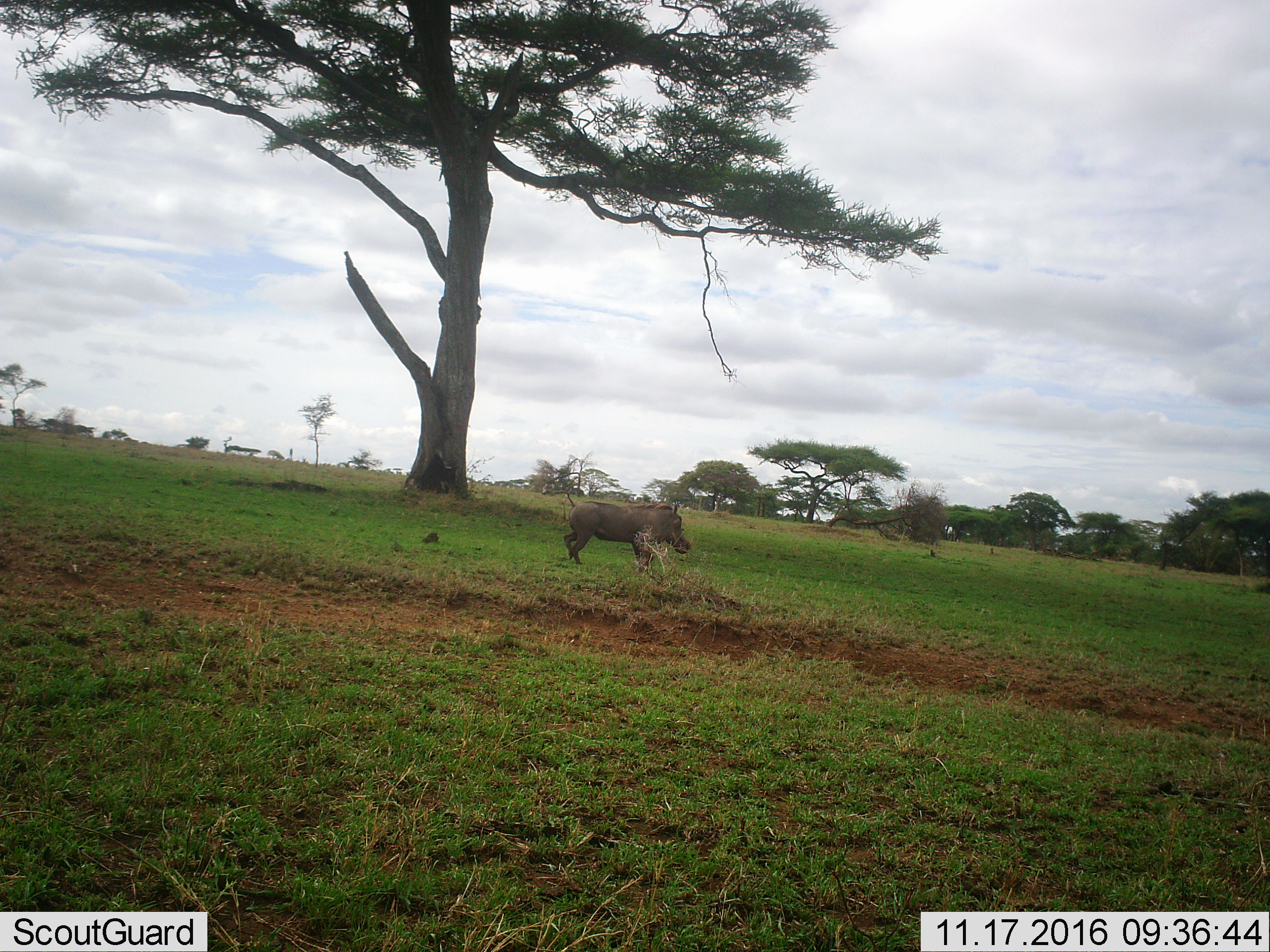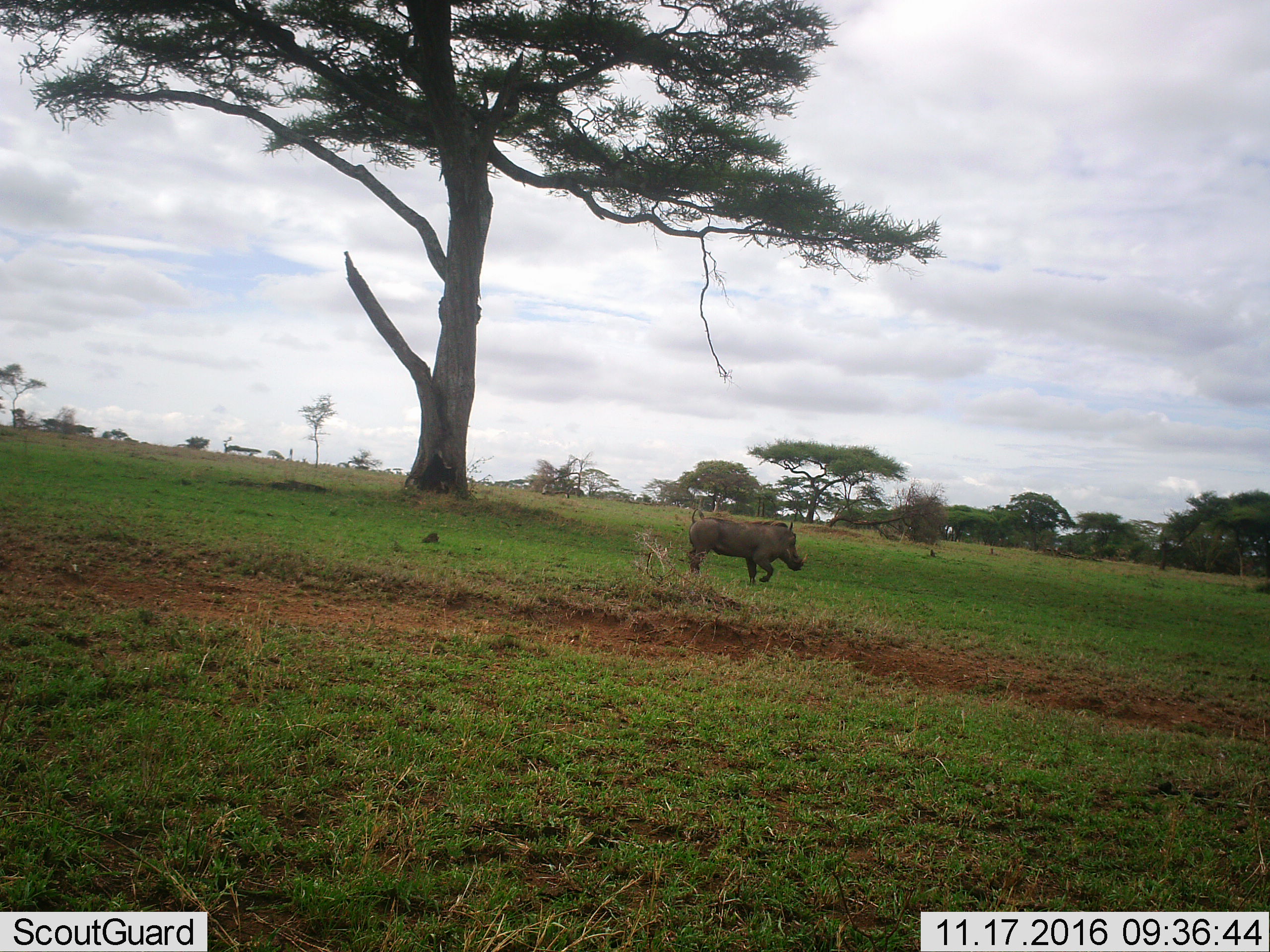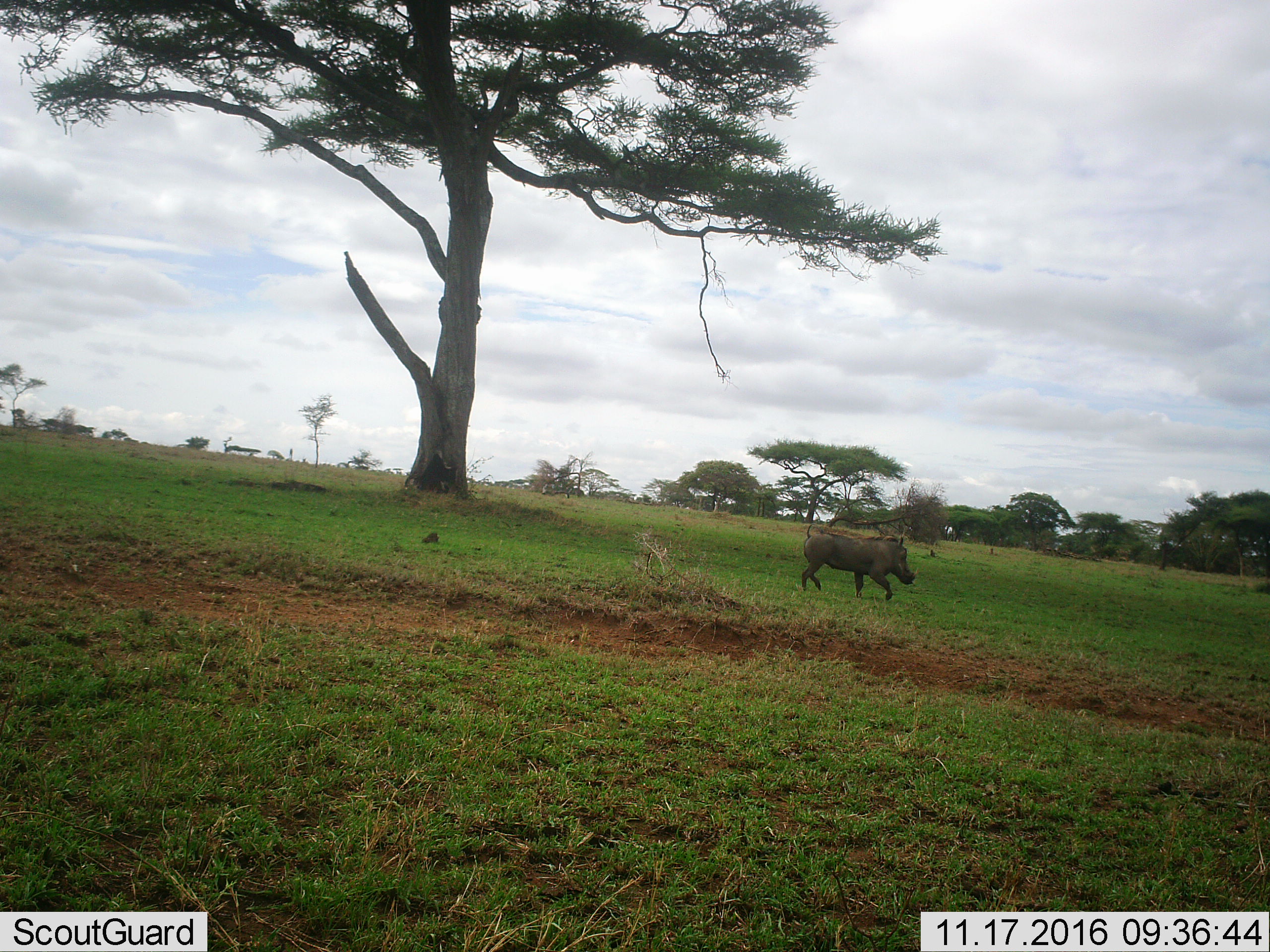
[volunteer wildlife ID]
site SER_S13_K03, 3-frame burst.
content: unidentified animal